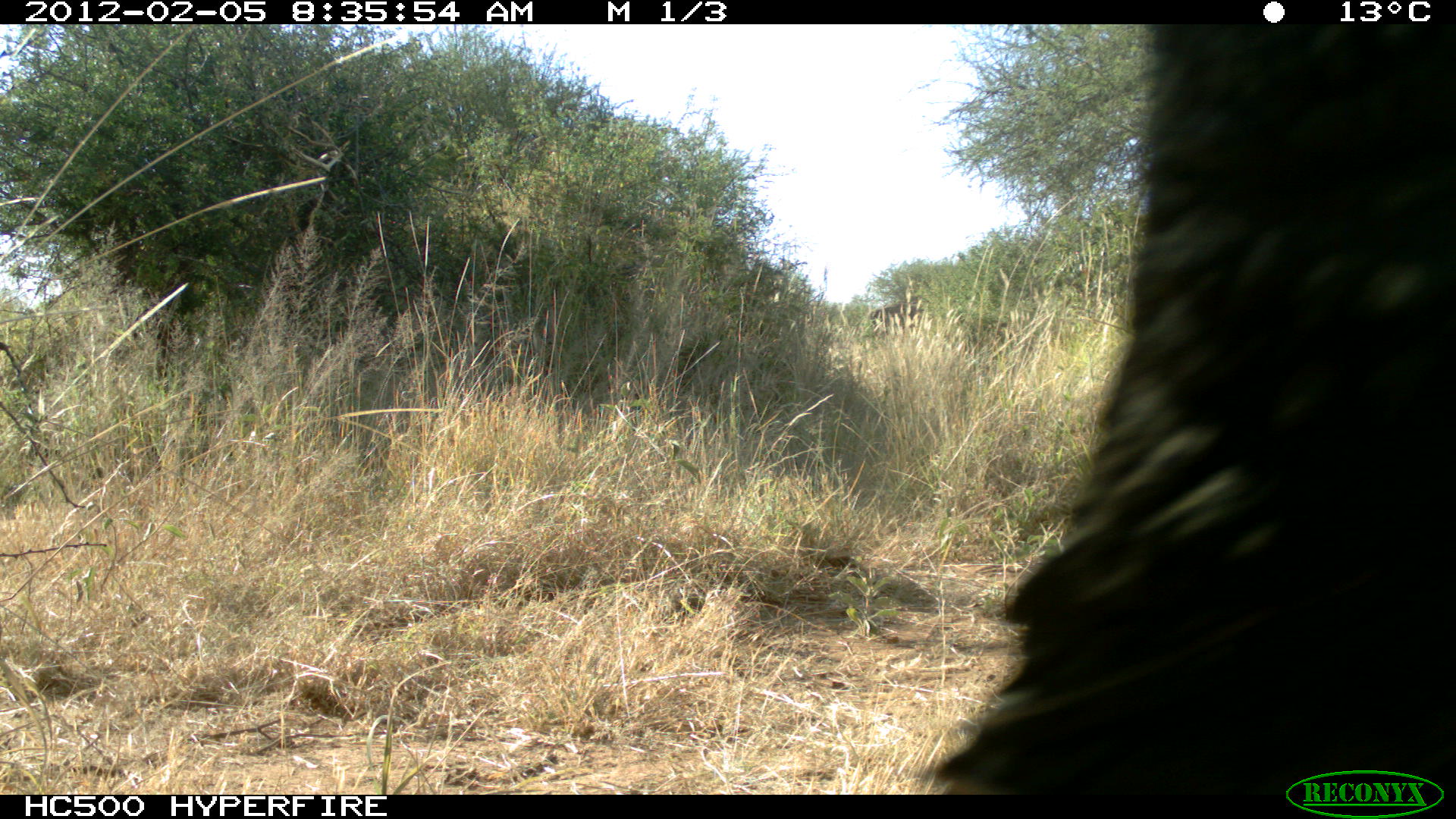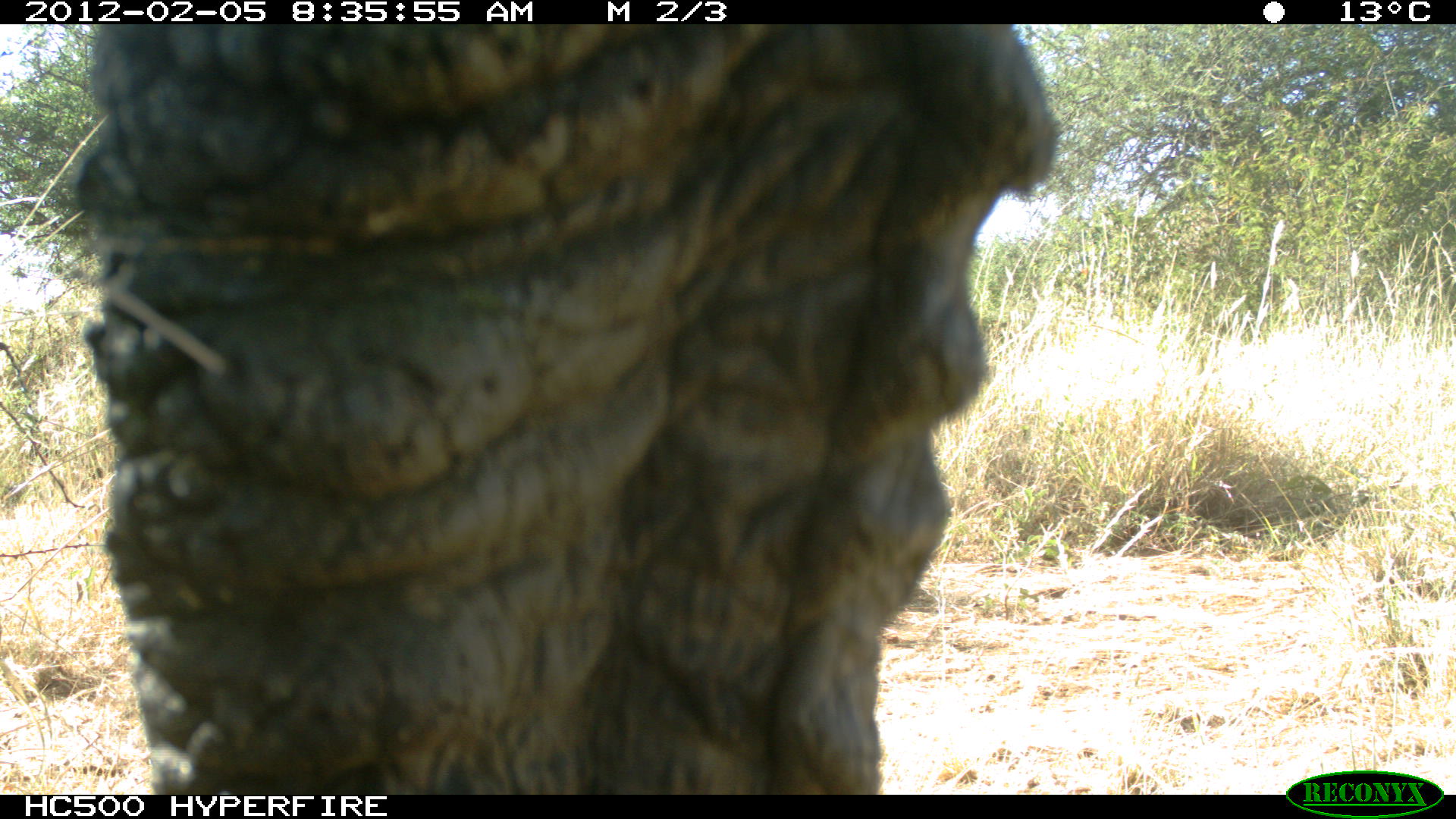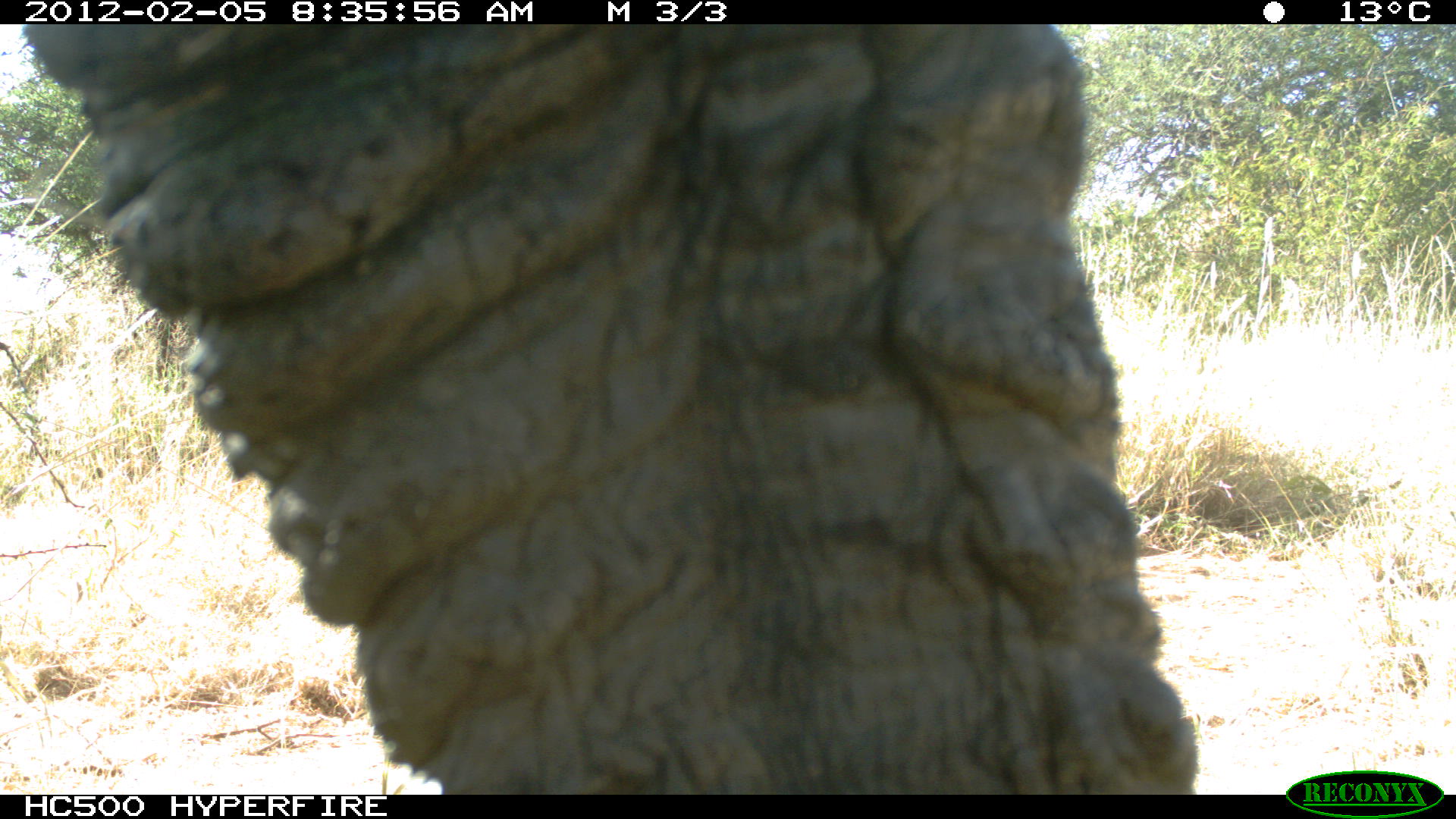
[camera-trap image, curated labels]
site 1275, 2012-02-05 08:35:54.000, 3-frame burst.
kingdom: Animalia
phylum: Chordata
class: Mammalia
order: Proboscidea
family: Elephantidae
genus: Loxodonta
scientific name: Loxodonta africana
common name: african bush elephant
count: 1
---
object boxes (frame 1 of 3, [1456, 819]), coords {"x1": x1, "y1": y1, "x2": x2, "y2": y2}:
loxodonta africana: {"x1": 913, "y1": 21, "x2": 1456, "y2": 790}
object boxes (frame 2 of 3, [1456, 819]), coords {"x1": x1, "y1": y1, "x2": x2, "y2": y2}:
loxodonta africana: {"x1": 65, "y1": 20, "x2": 1059, "y2": 792}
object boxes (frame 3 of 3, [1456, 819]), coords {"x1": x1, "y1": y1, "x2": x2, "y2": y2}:
loxodonta africana: {"x1": 18, "y1": 24, "x2": 1201, "y2": 792}